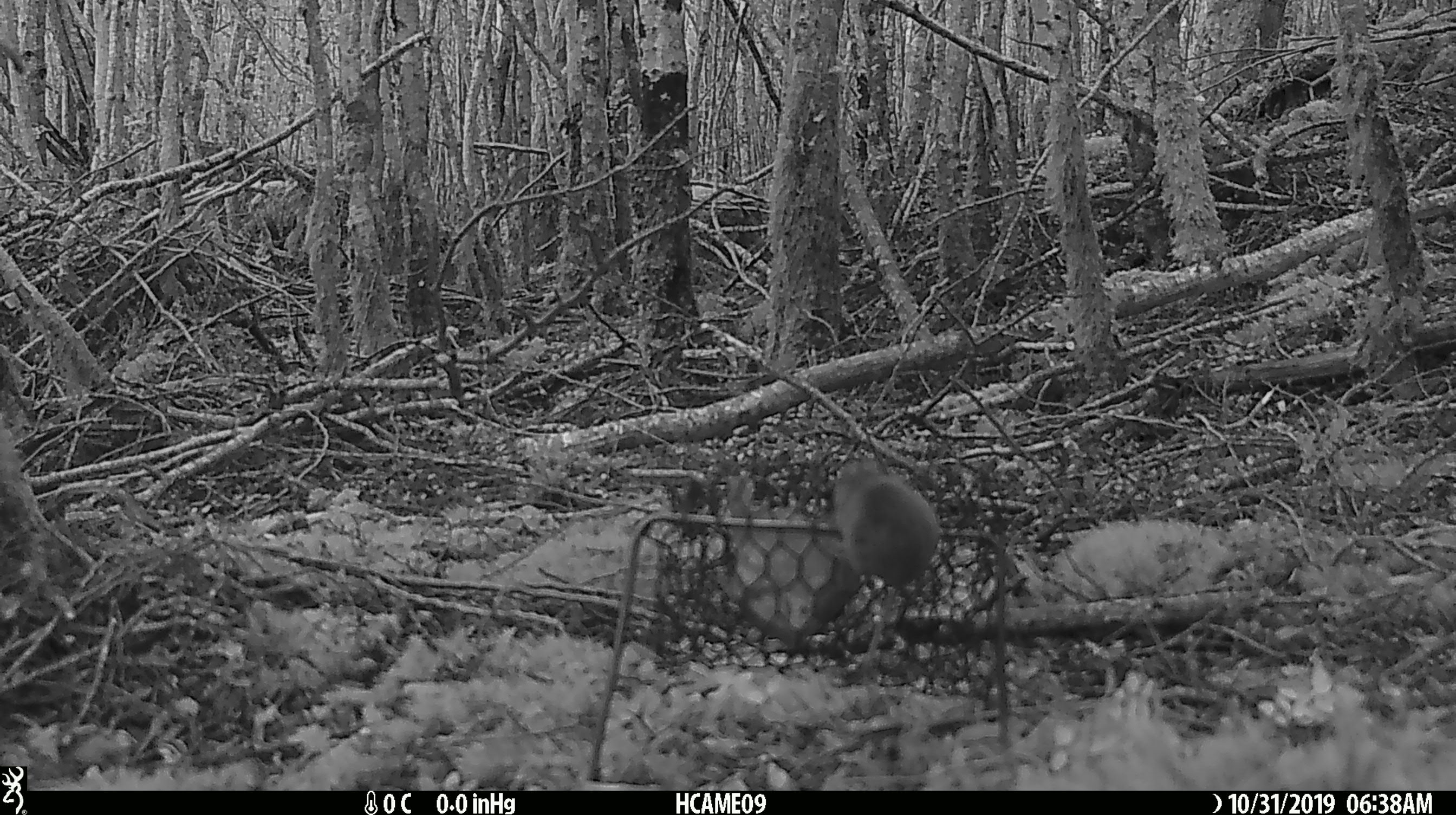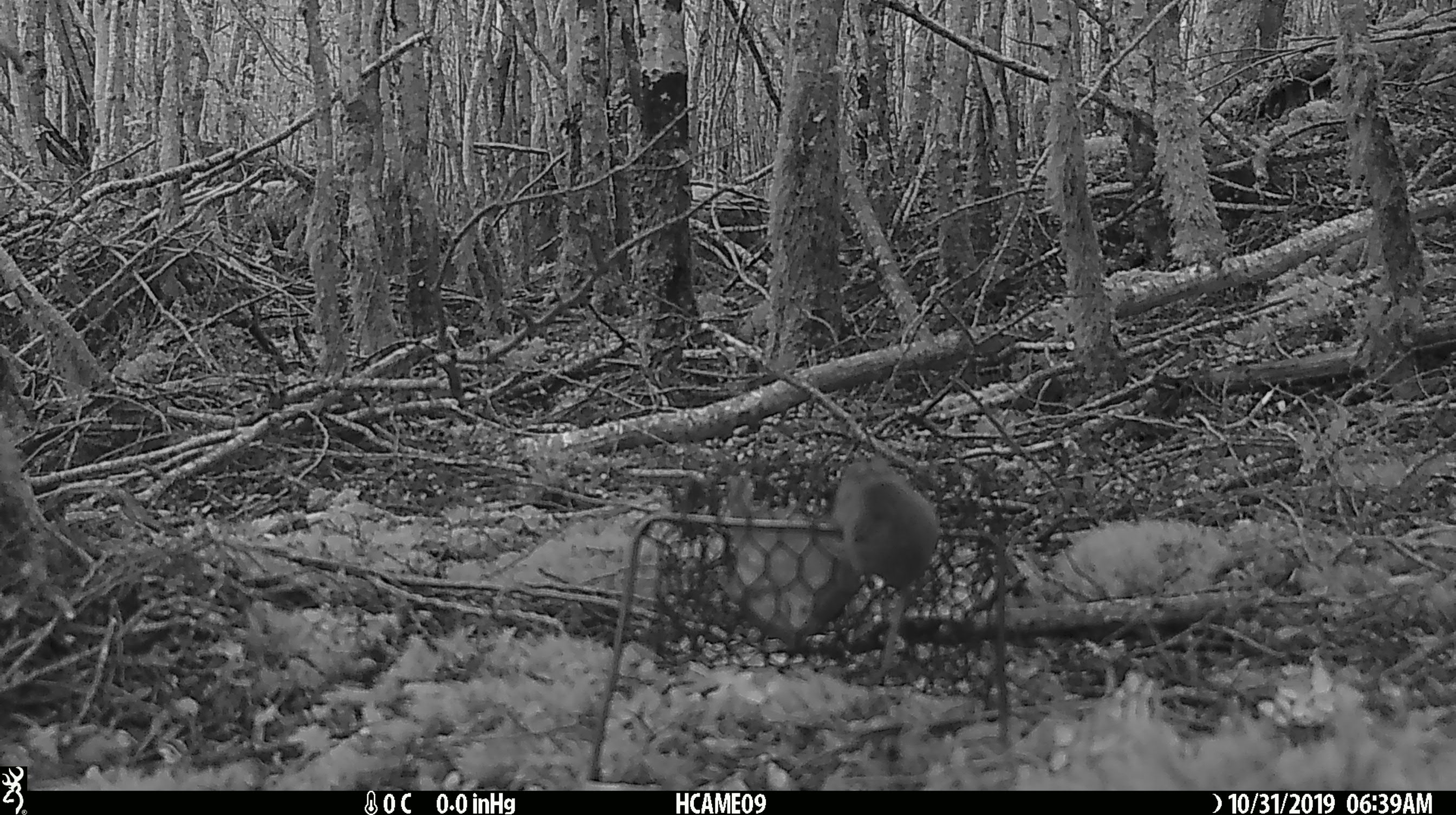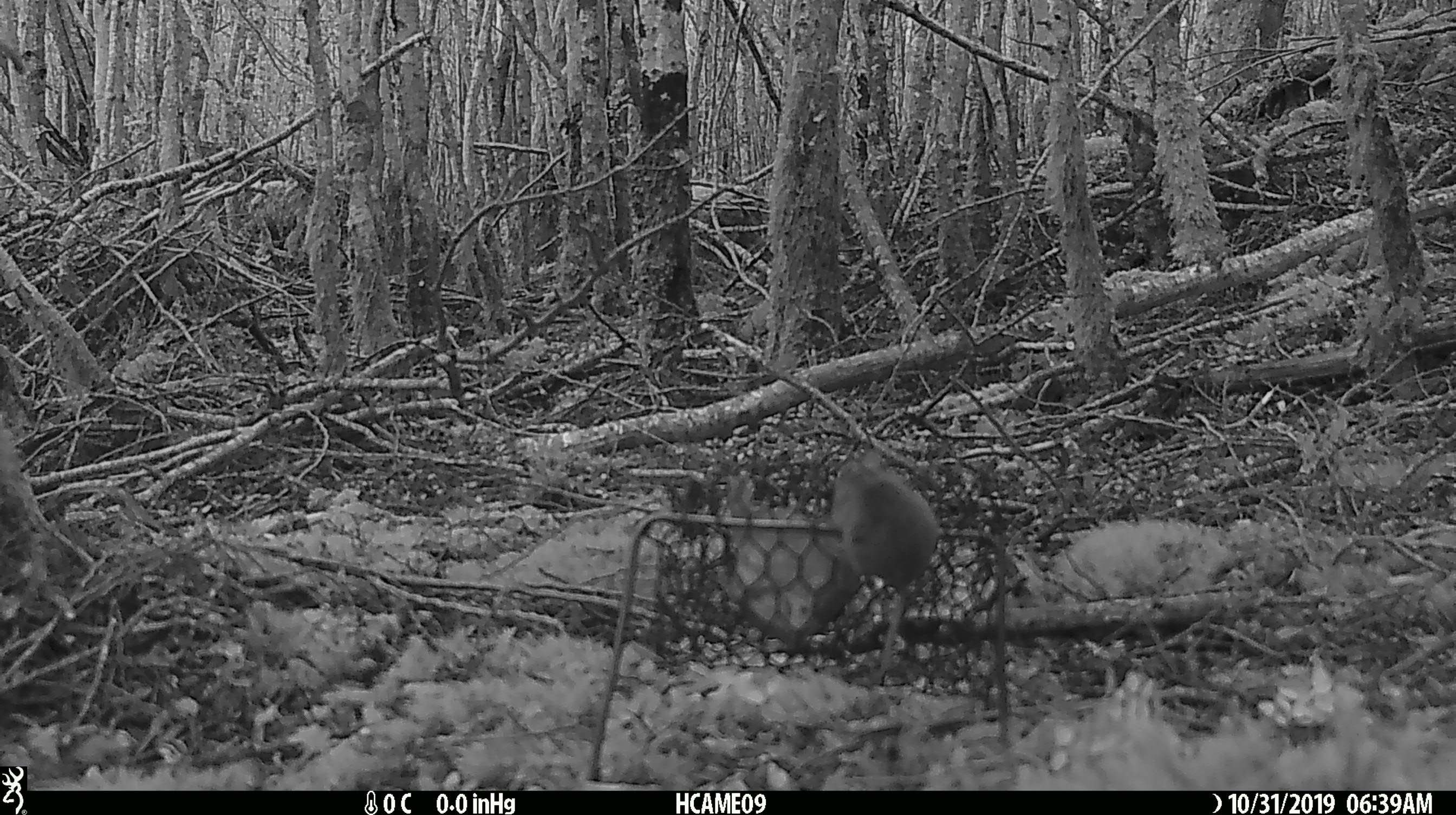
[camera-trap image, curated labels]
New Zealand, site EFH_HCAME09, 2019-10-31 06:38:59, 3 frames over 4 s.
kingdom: Animalia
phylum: Chordata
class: Mammalia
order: Rodentia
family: Muridae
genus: Mus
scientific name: Mus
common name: mouse